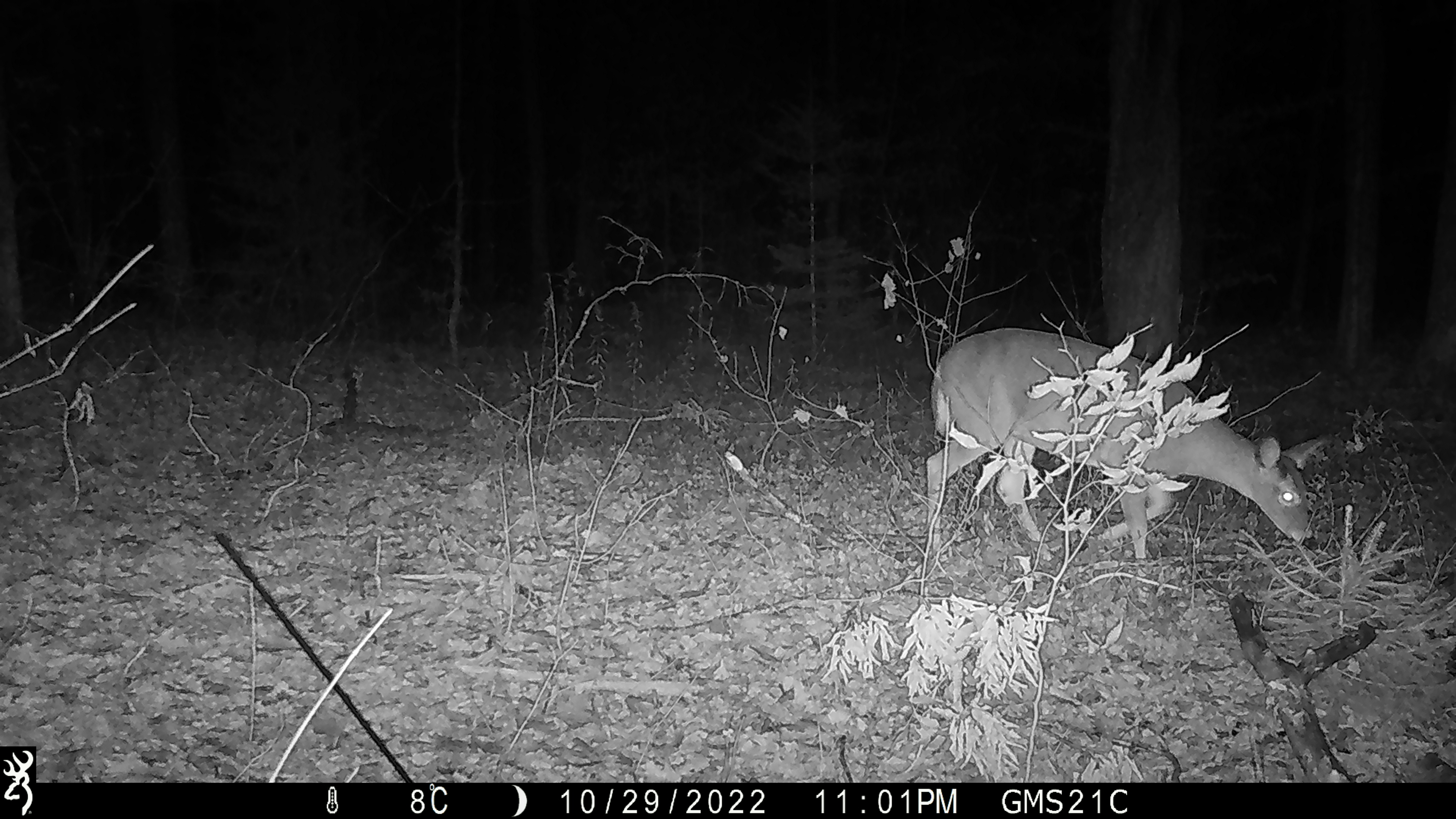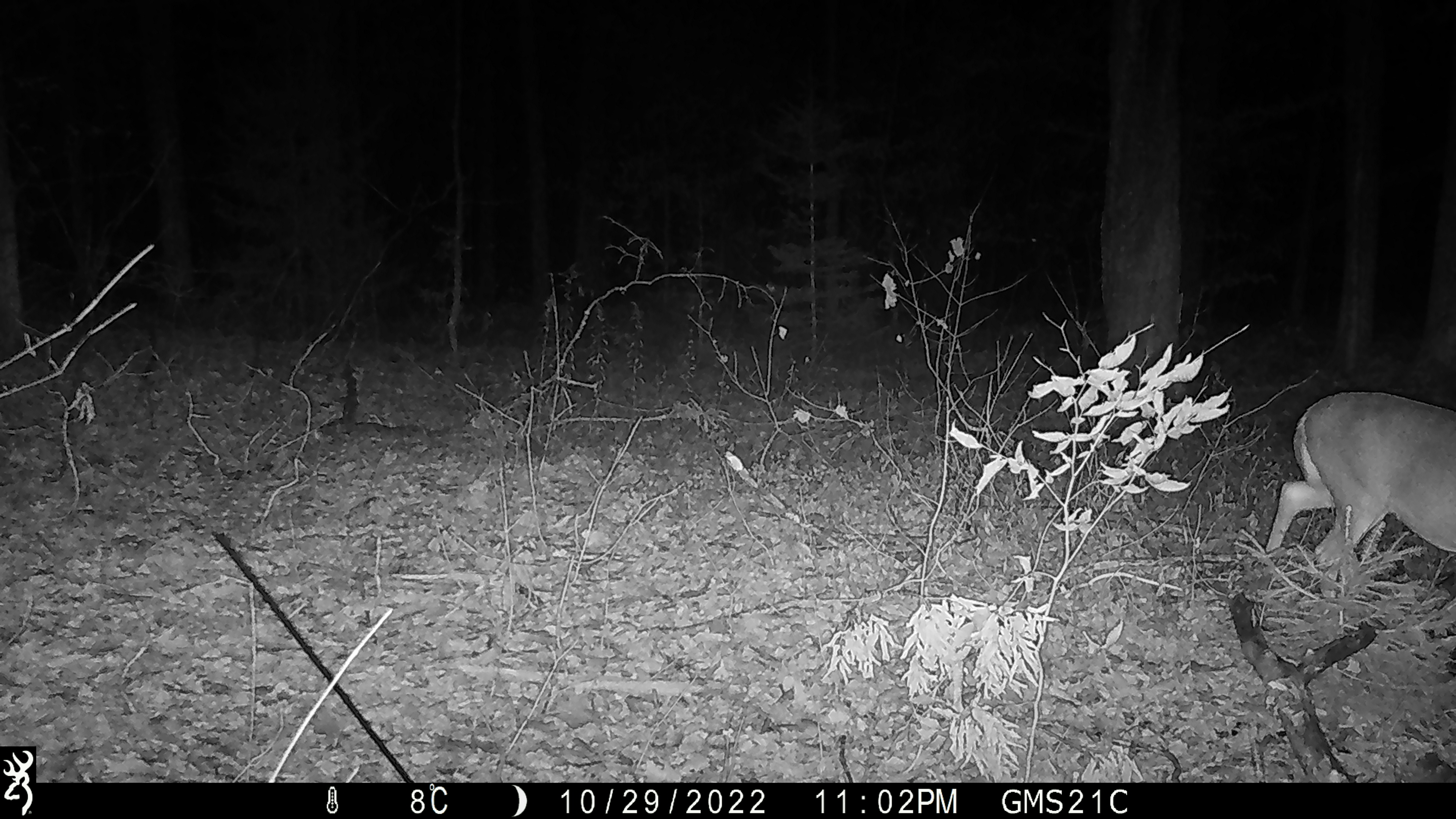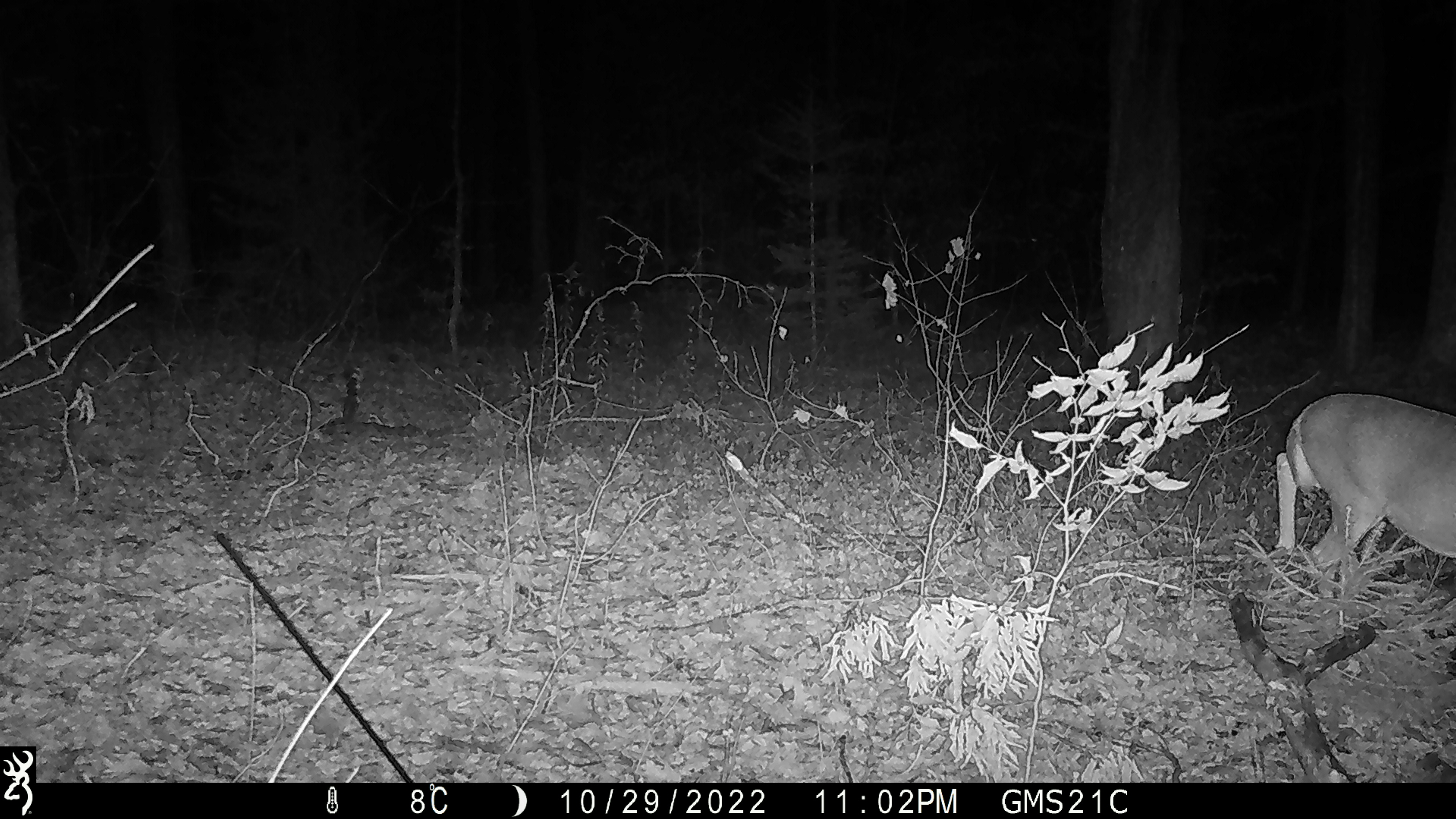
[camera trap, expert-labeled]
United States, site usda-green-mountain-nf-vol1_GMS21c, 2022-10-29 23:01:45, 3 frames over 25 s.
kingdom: Animalia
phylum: Chordata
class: Mammalia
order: Artiodactyla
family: Cervidae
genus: Odocoileus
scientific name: Odocoileus virginianus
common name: white-tailed deer